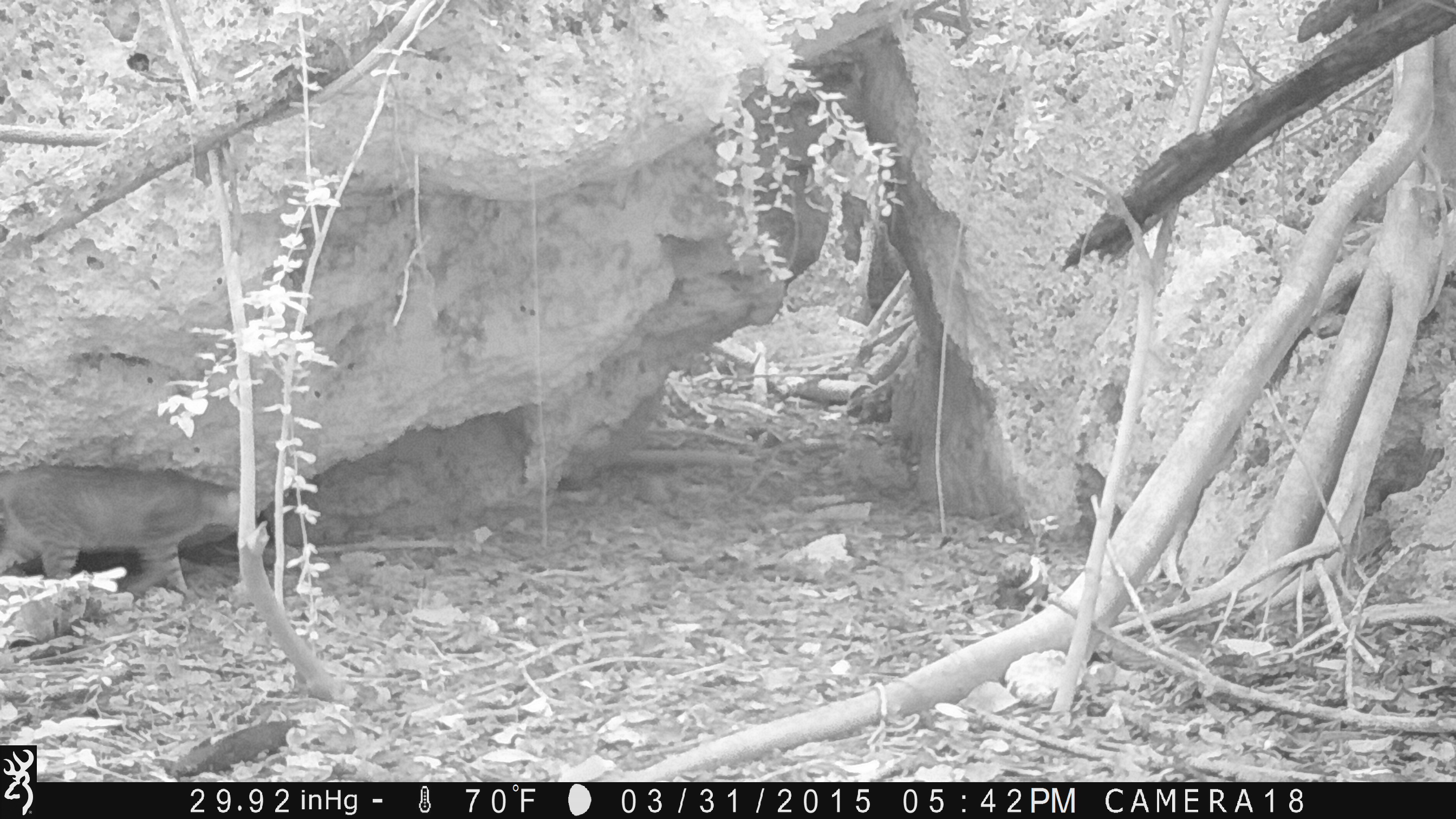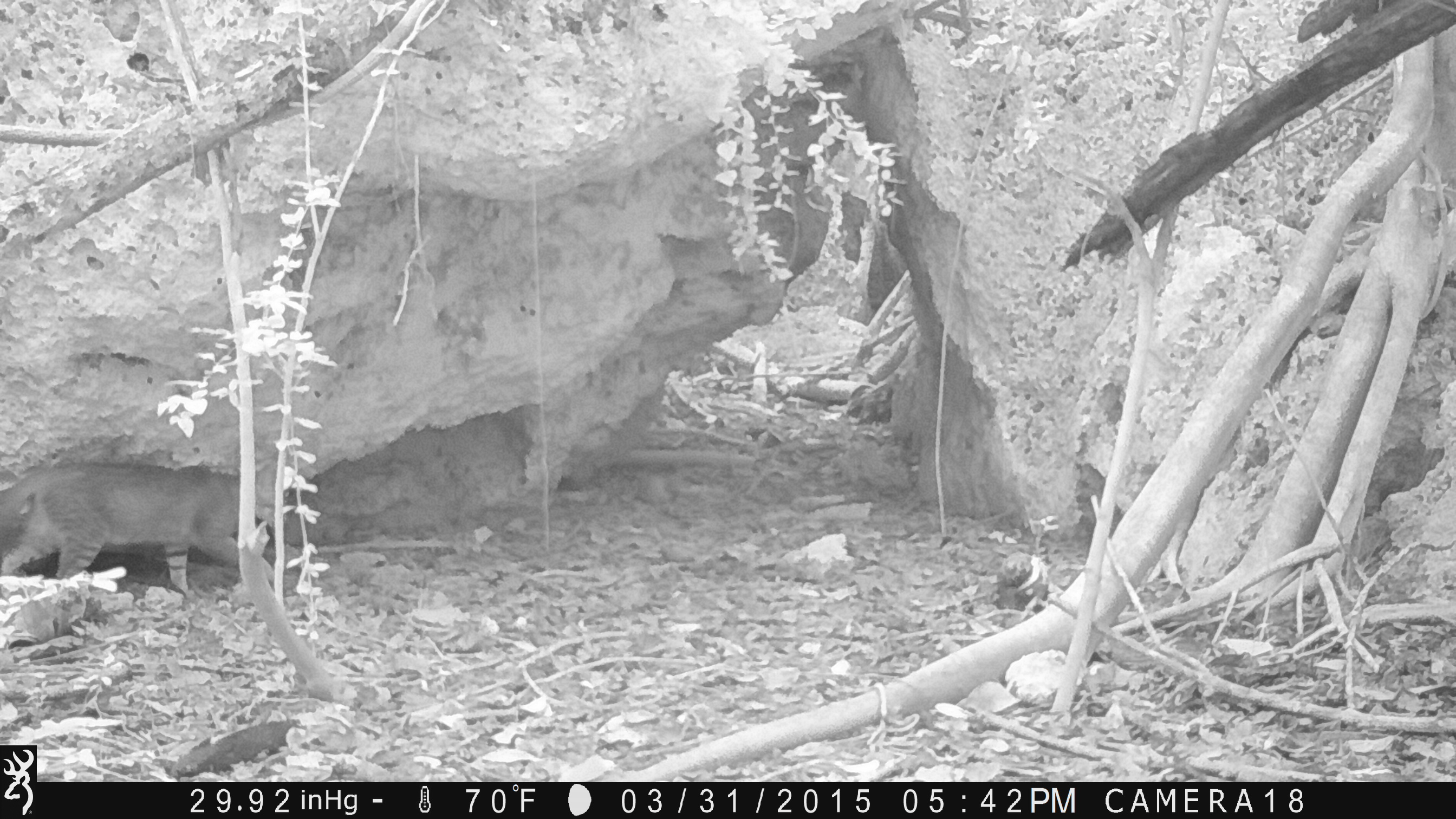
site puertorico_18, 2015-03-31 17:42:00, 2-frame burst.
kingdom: Animalia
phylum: Chordata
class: Mammalia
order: Carnivora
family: Felidae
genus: Felis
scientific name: Felis catus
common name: cat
Cat (Felis catus).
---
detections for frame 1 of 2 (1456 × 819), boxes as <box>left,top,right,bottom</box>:
cat: <box>1,462,308,614</box>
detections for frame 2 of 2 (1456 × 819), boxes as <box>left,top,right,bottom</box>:
cat: <box>0,459,316,603</box>